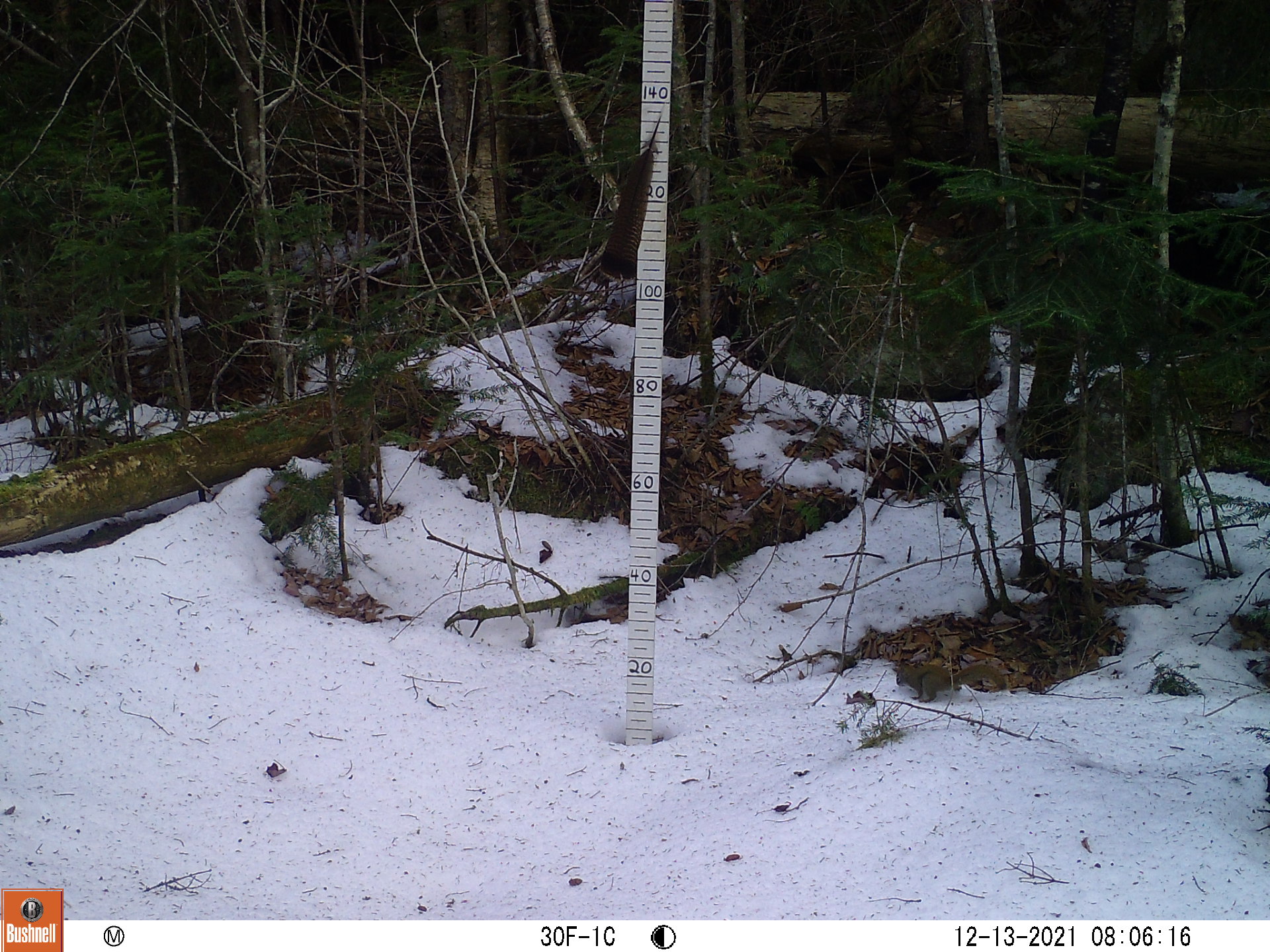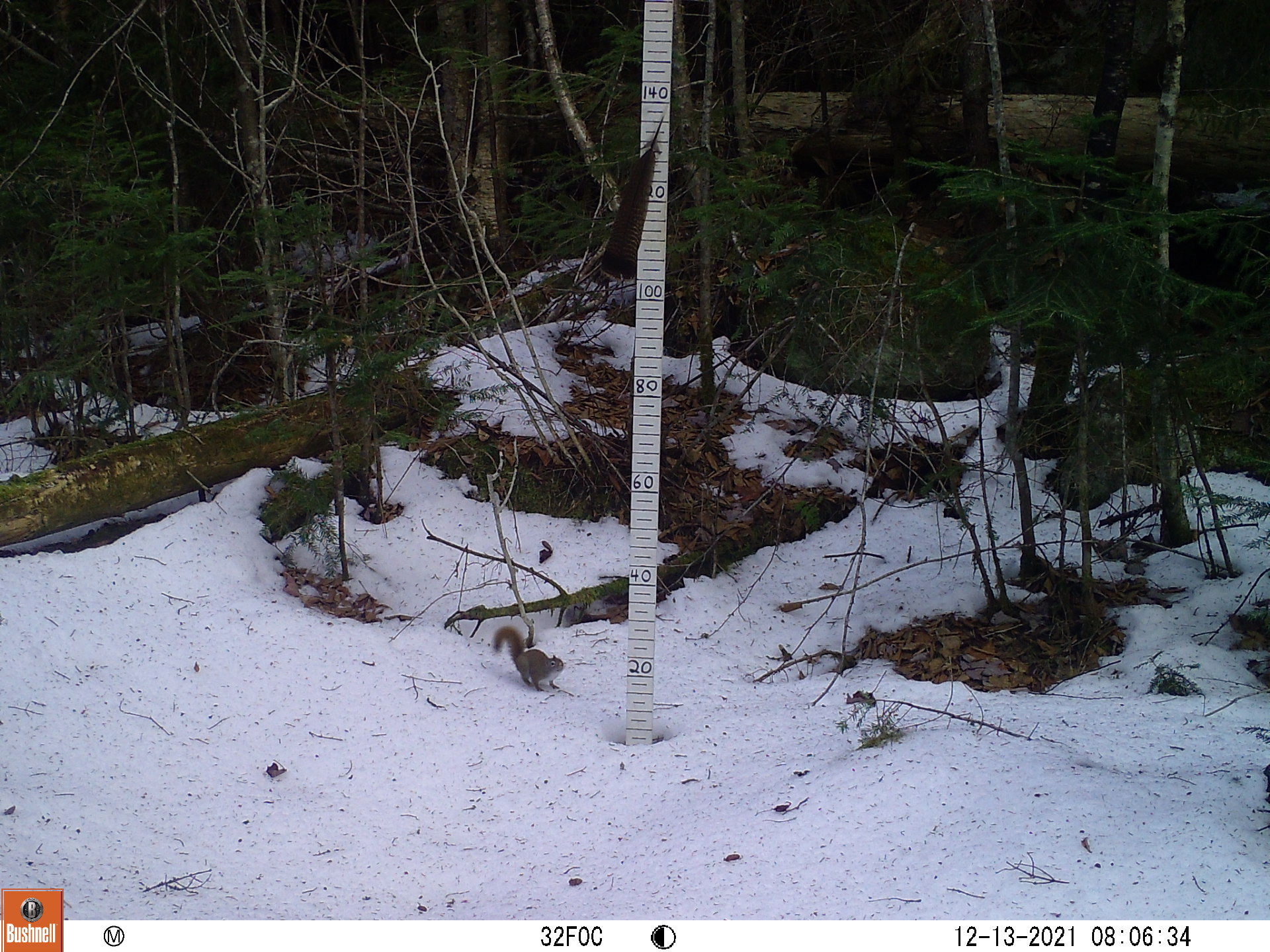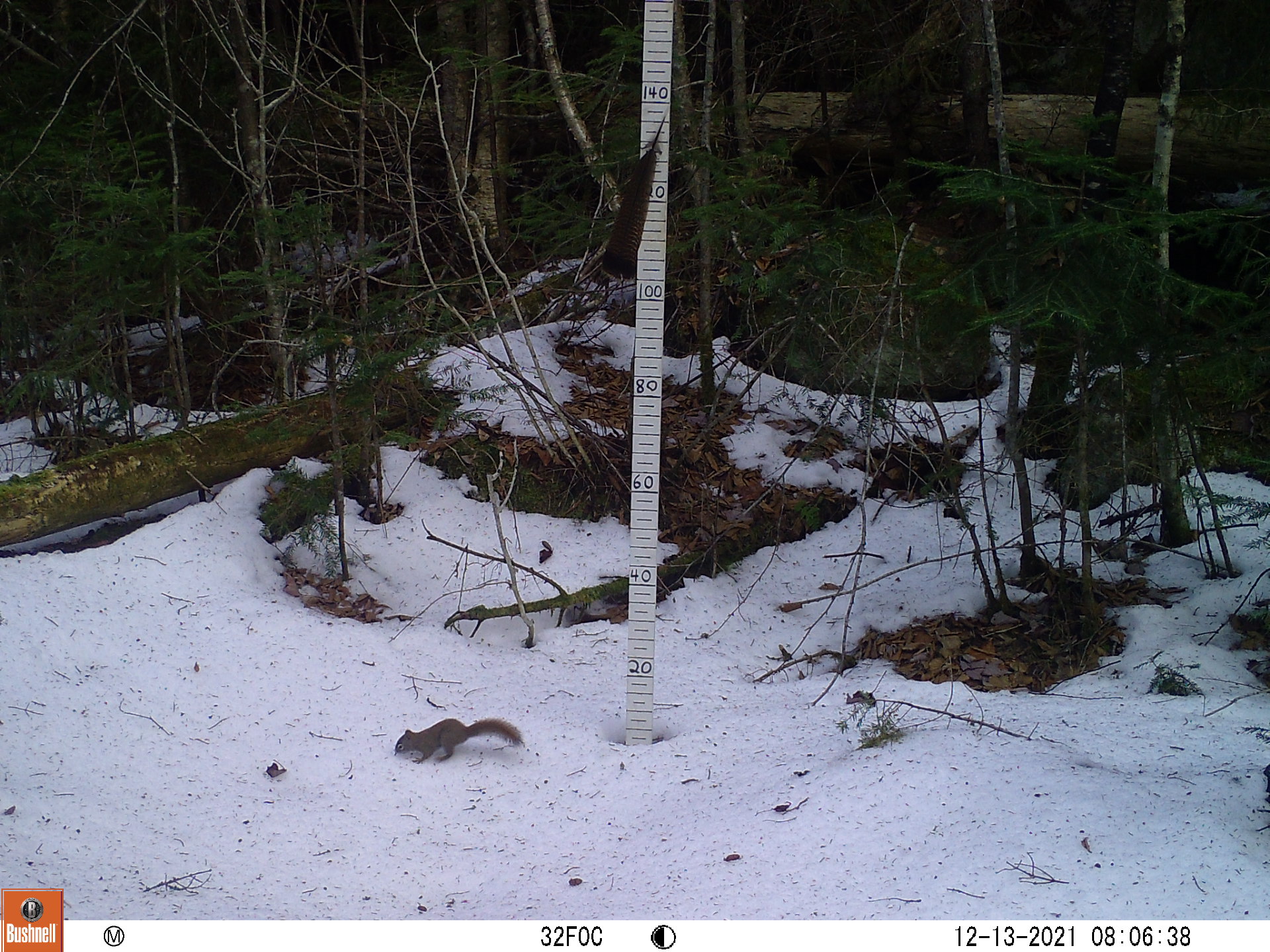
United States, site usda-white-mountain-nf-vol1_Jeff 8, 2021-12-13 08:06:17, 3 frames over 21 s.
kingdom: Animalia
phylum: Chordata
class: Mammalia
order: Rodentia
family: Sciuridae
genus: Tamiasciurus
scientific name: Tamiasciurus hudsonicus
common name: red squirrel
Red squirrel (Tamiasciurus hudsonicus).